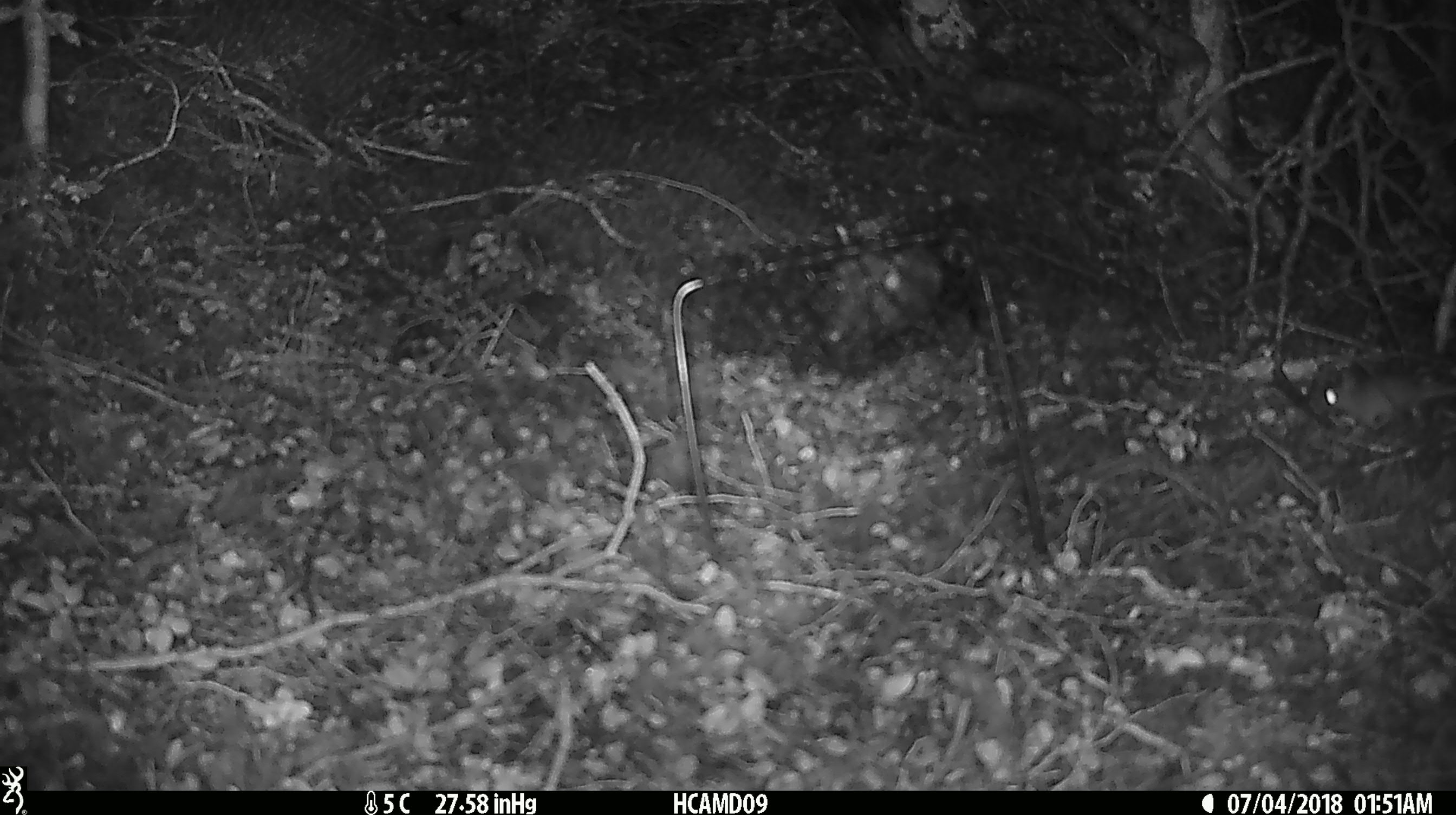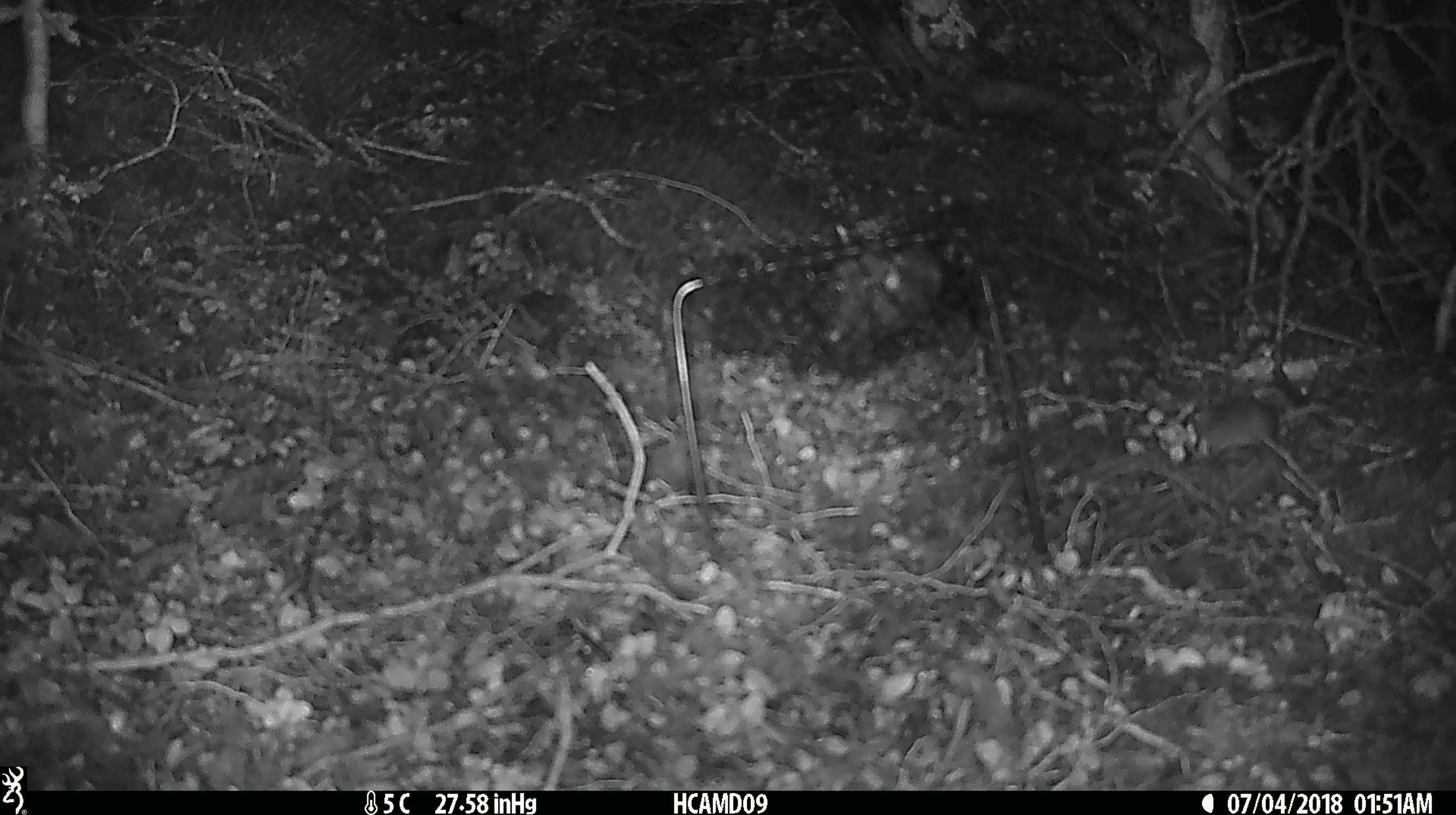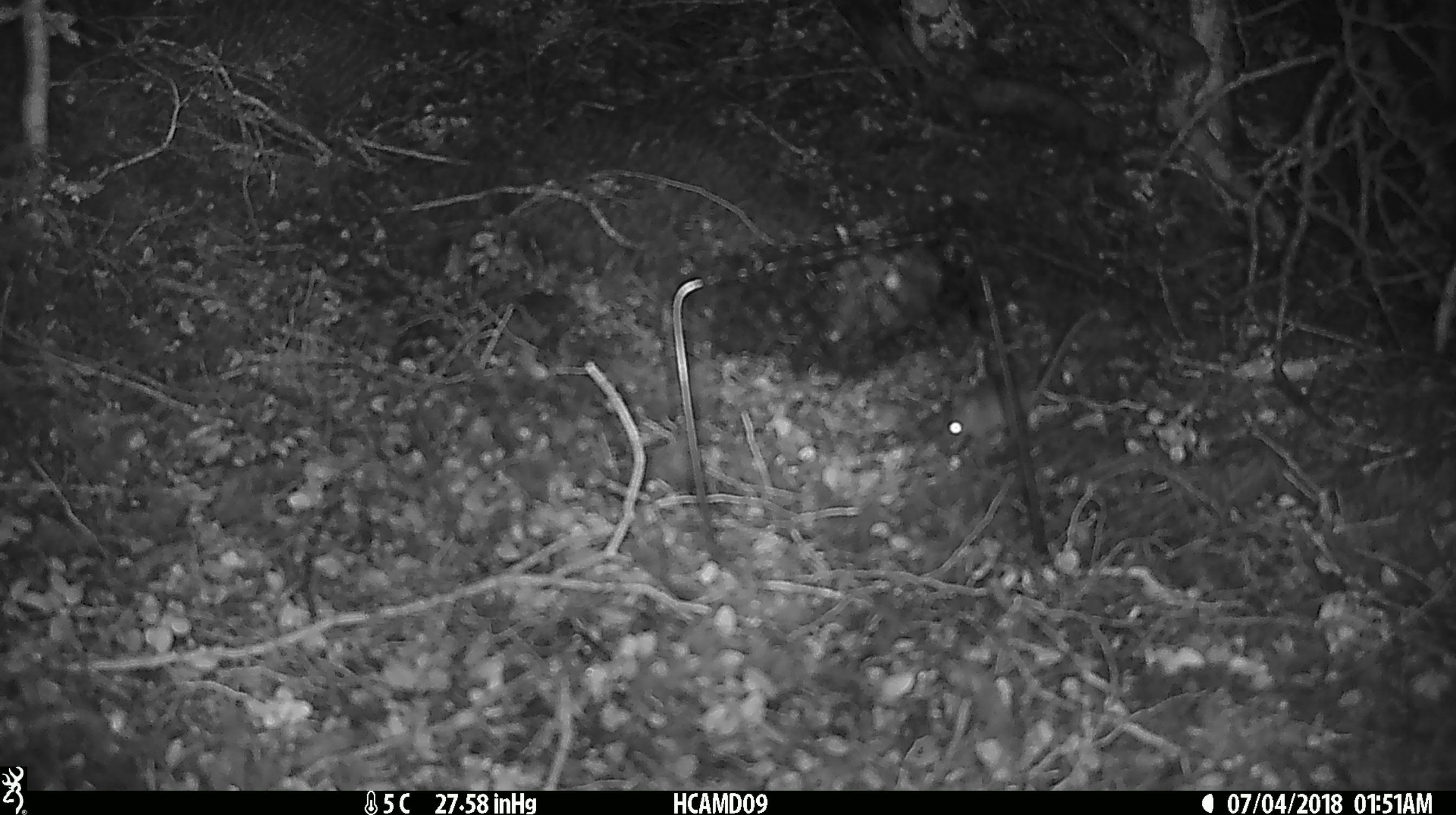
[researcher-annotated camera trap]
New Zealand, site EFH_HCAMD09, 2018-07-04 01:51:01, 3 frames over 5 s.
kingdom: Animalia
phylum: Chordata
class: Mammalia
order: Rodentia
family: Muridae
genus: Mus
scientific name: Mus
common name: mouse